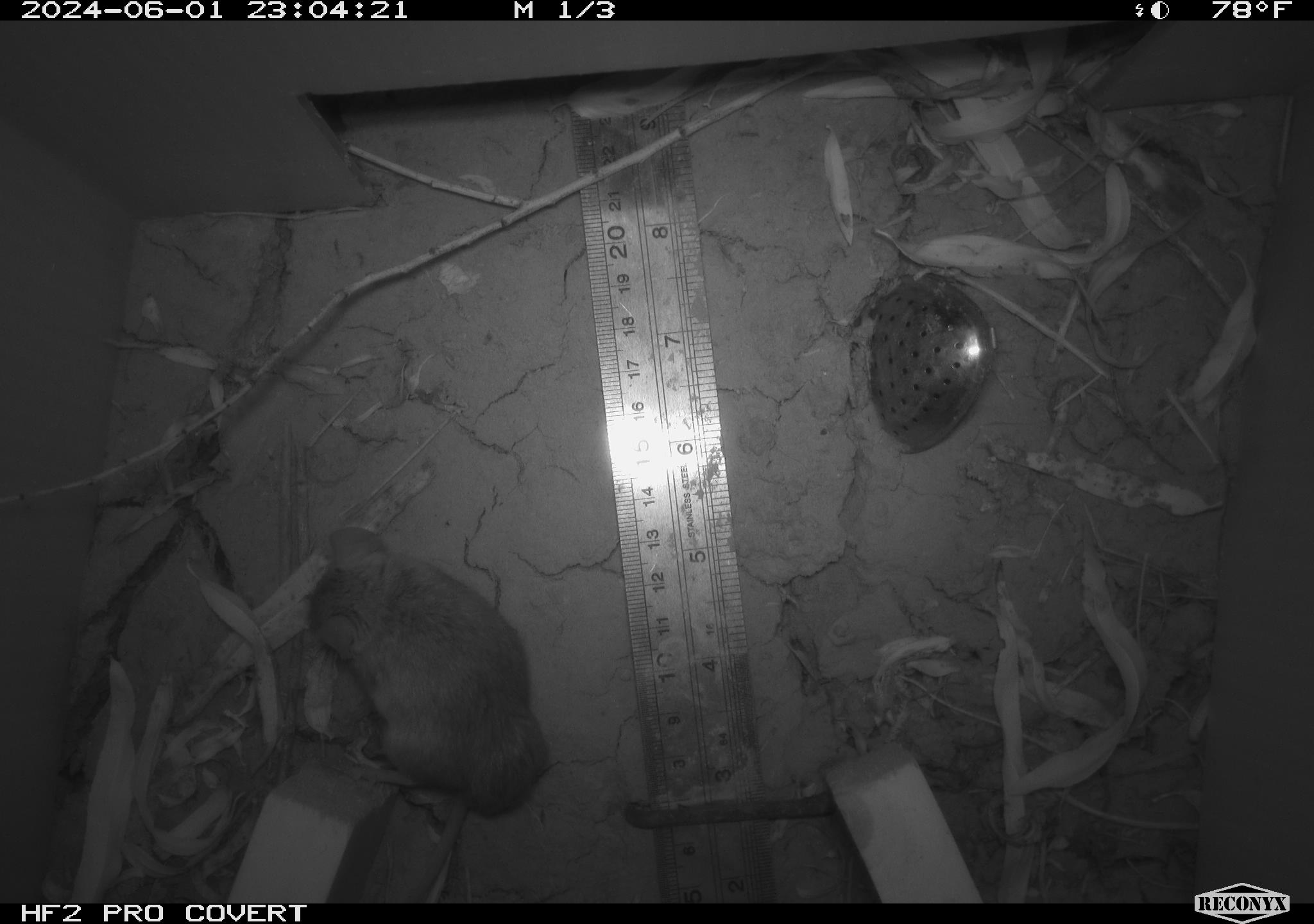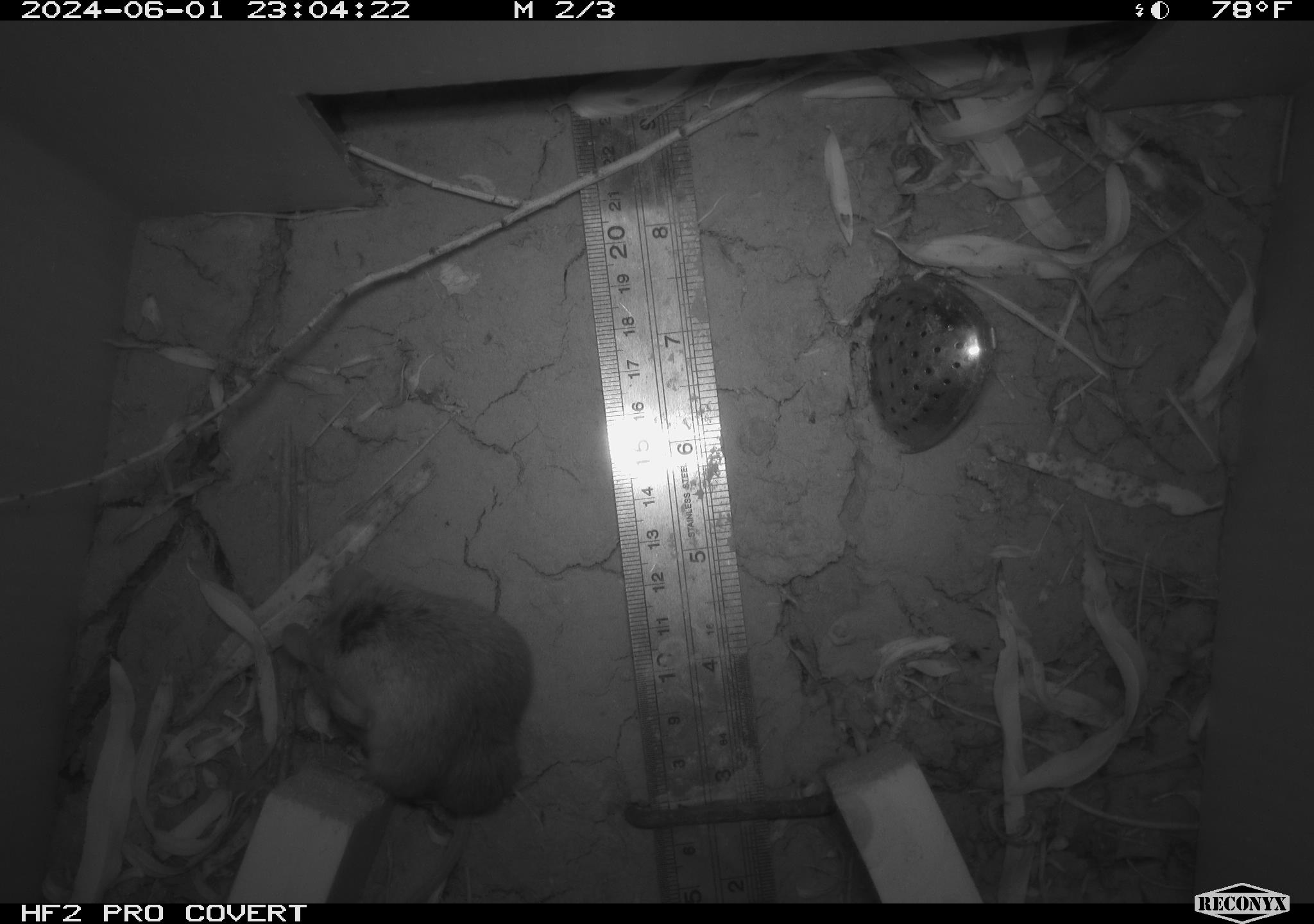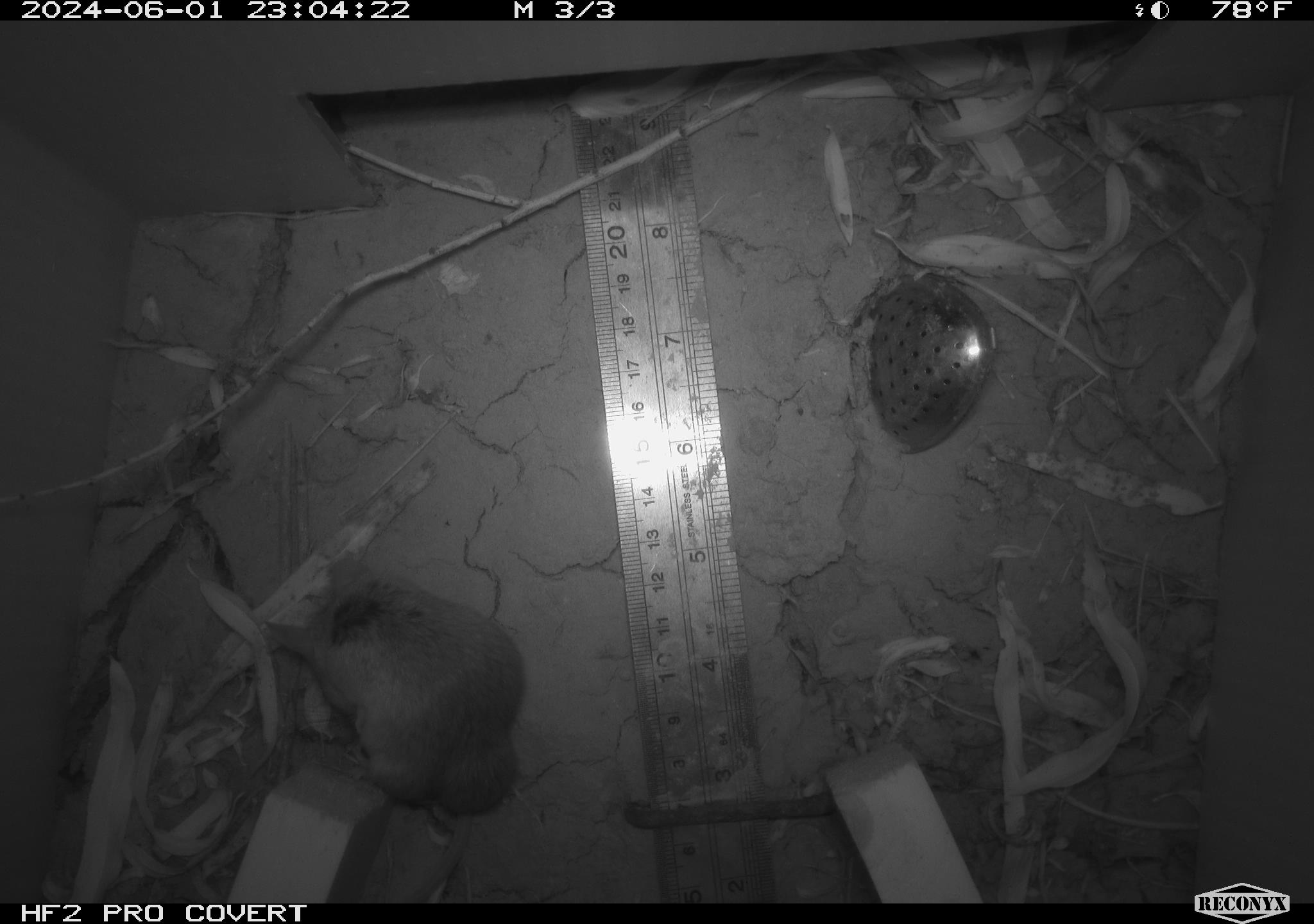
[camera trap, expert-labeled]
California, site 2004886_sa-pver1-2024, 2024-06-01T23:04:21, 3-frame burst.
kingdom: Animalia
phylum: Chordata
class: Mammalia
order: Rodentia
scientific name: Rodentia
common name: mouse species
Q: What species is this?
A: Mouse species (Rodentia).